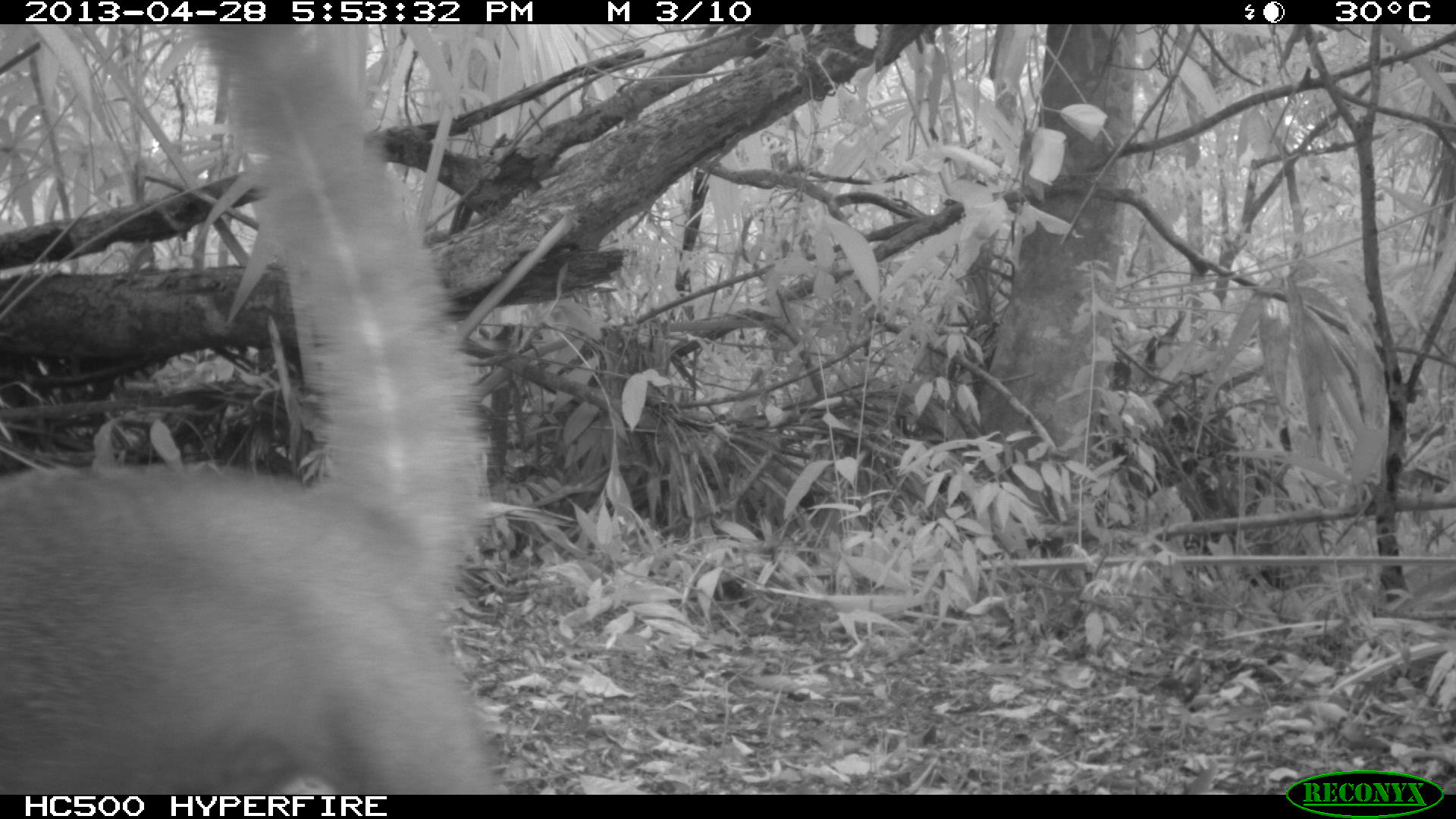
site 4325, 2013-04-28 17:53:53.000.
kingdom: Animalia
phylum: Chordata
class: Mammalia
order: Carnivora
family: Procyonidae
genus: Nasua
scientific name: Nasua narica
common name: white-nosed coati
Nasua narica (white-nosed coati), count 1.